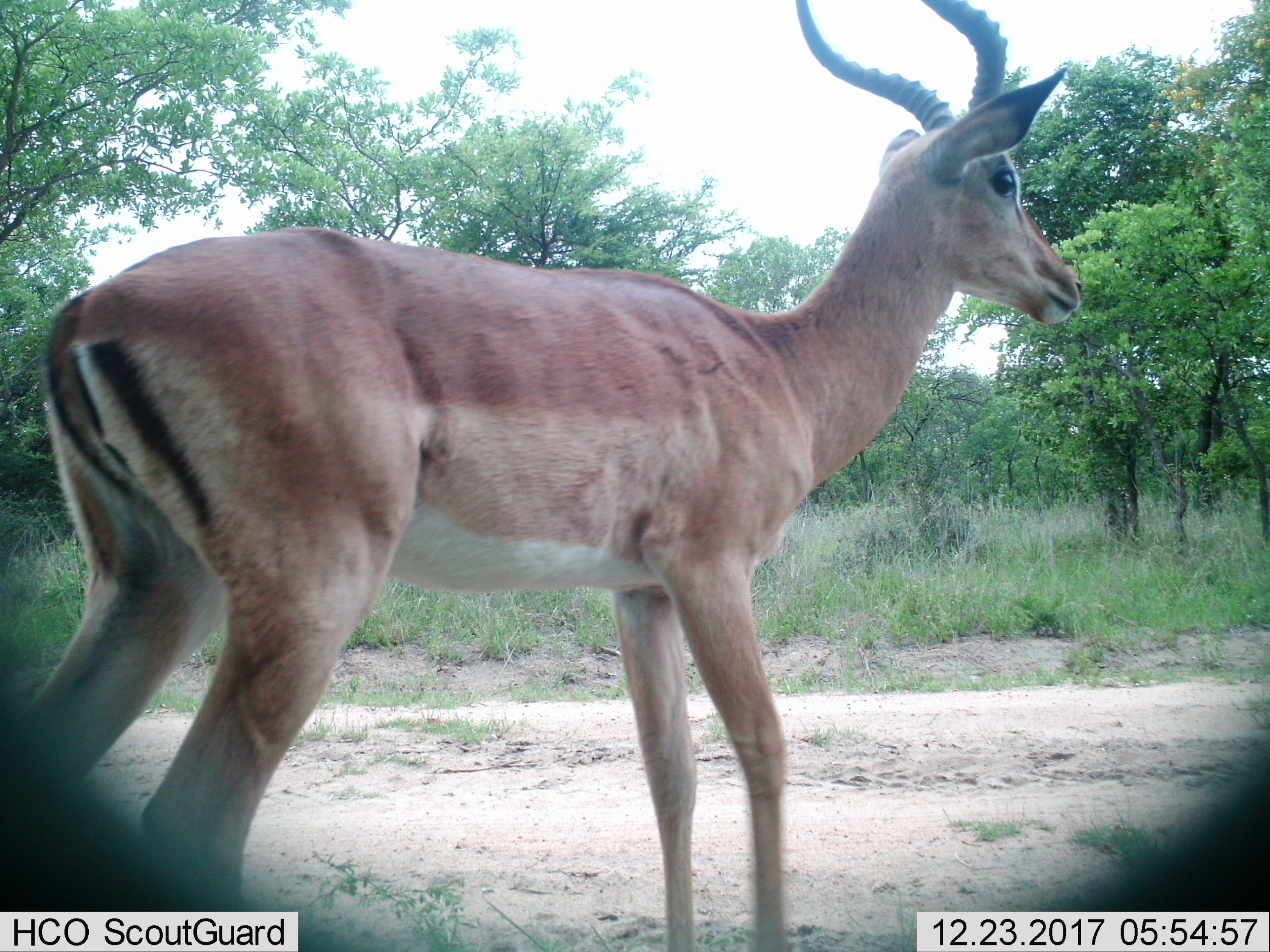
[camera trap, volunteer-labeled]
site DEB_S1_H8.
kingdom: Animalia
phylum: Chordata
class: Mammalia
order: Artiodactyla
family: Bovidae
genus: Aepyceros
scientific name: Aepyceros melampus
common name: impala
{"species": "impala (Aepyceros melampus)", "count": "1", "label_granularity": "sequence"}